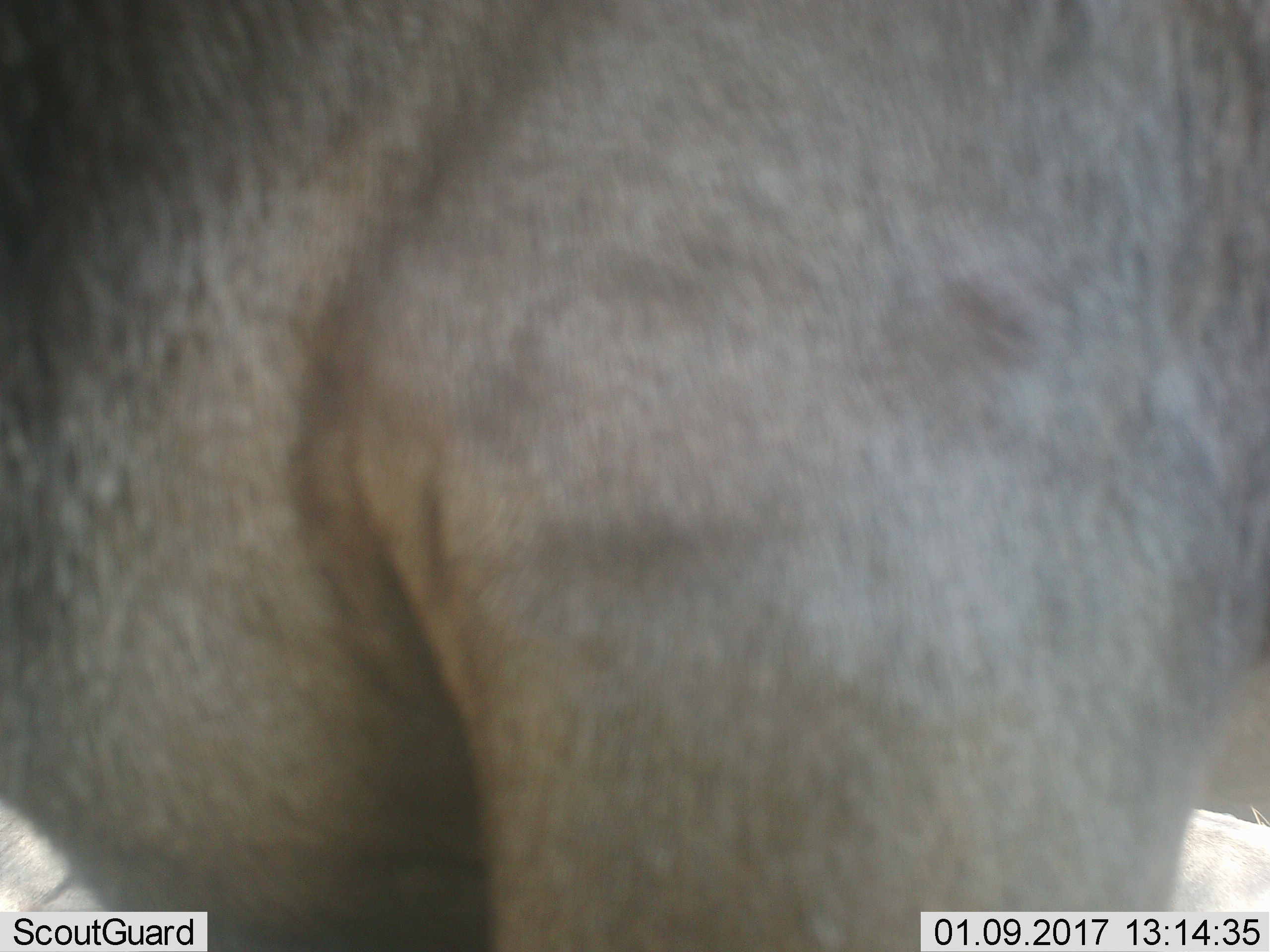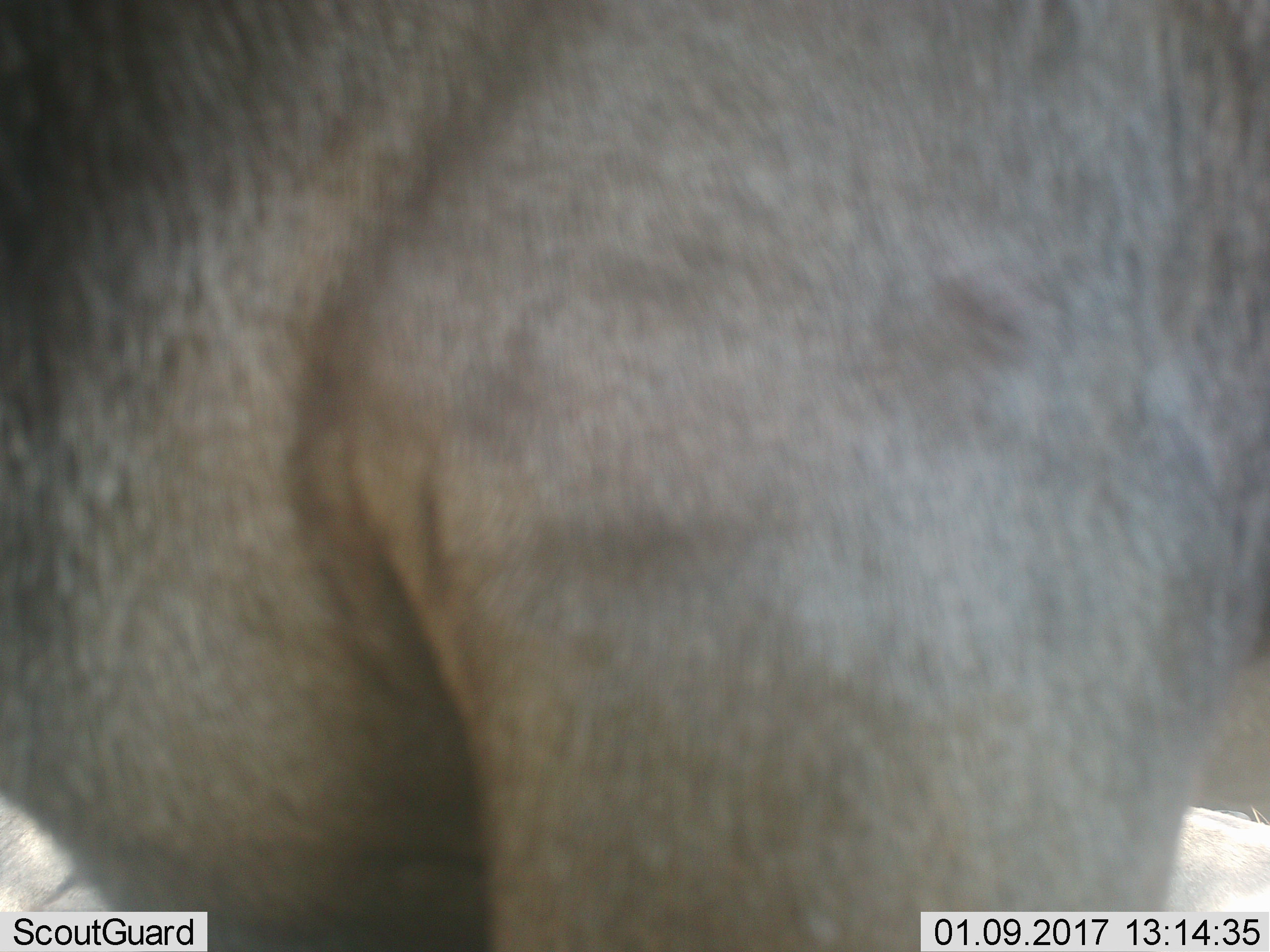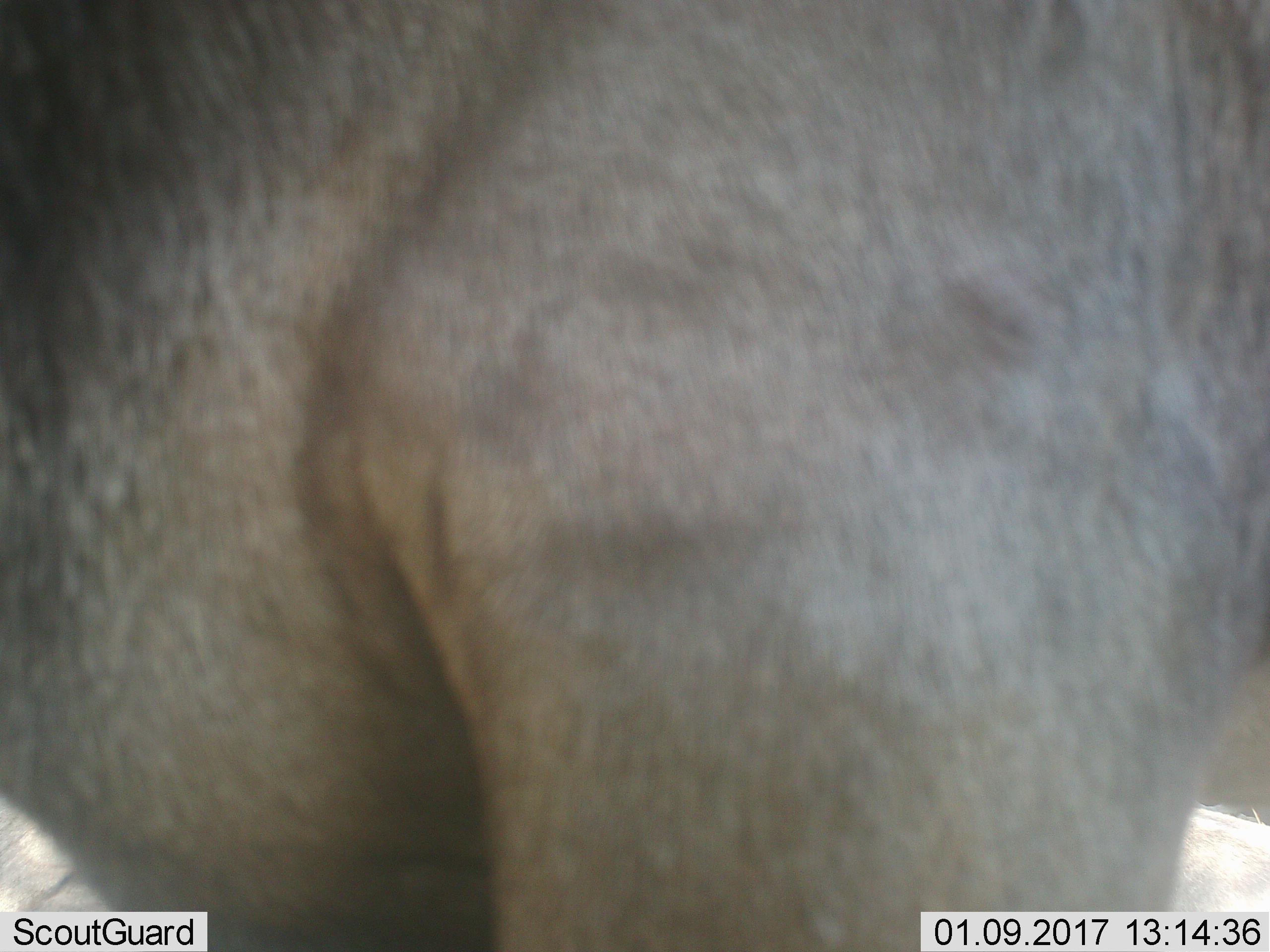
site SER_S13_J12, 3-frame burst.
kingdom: Animalia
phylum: Chordata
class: Mammalia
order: Artiodactyla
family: Bovidae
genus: Connochaetes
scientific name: Connochaetes taurinus taurinus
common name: blue wildebeest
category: wildebeestblue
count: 1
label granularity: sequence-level